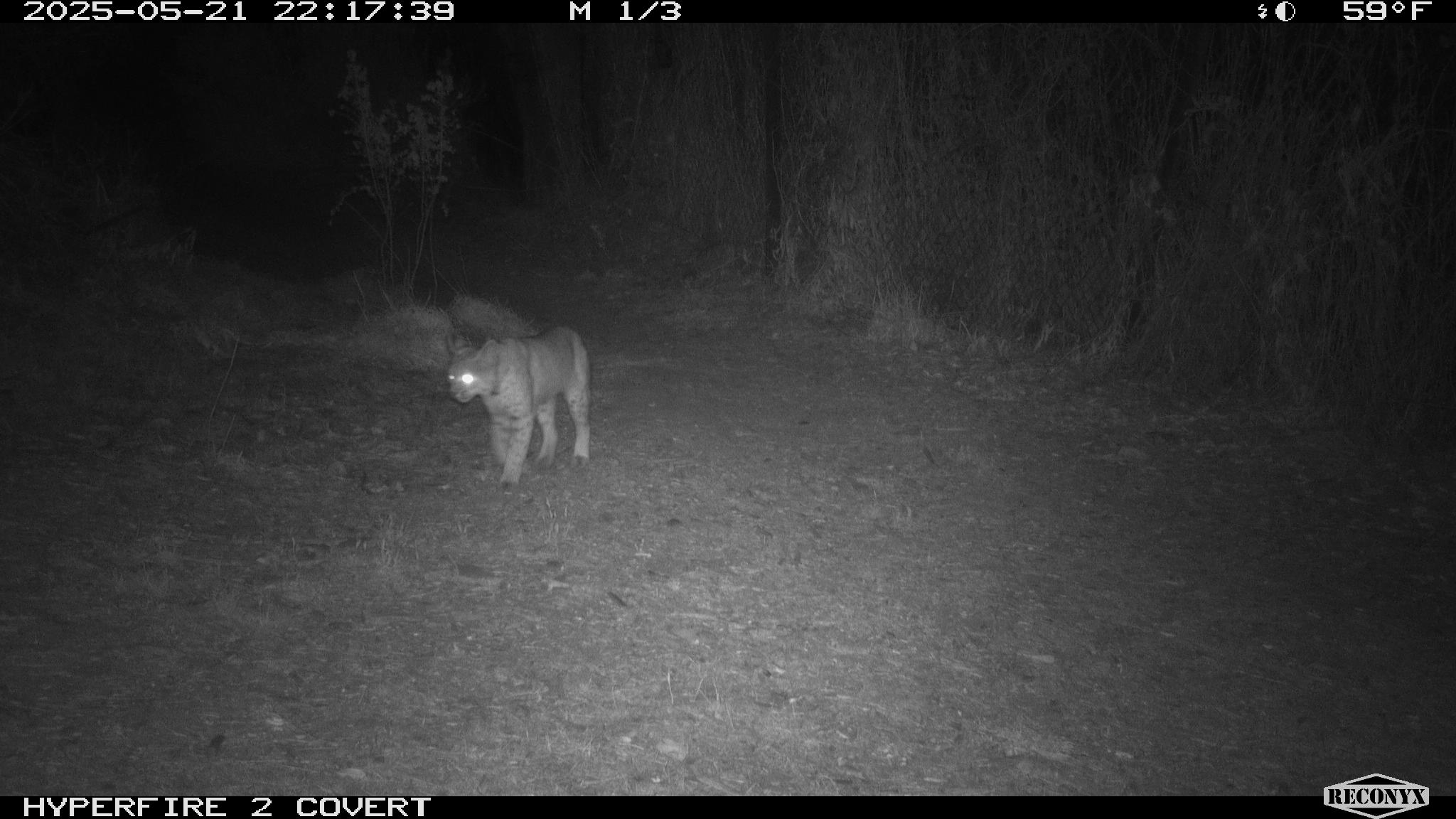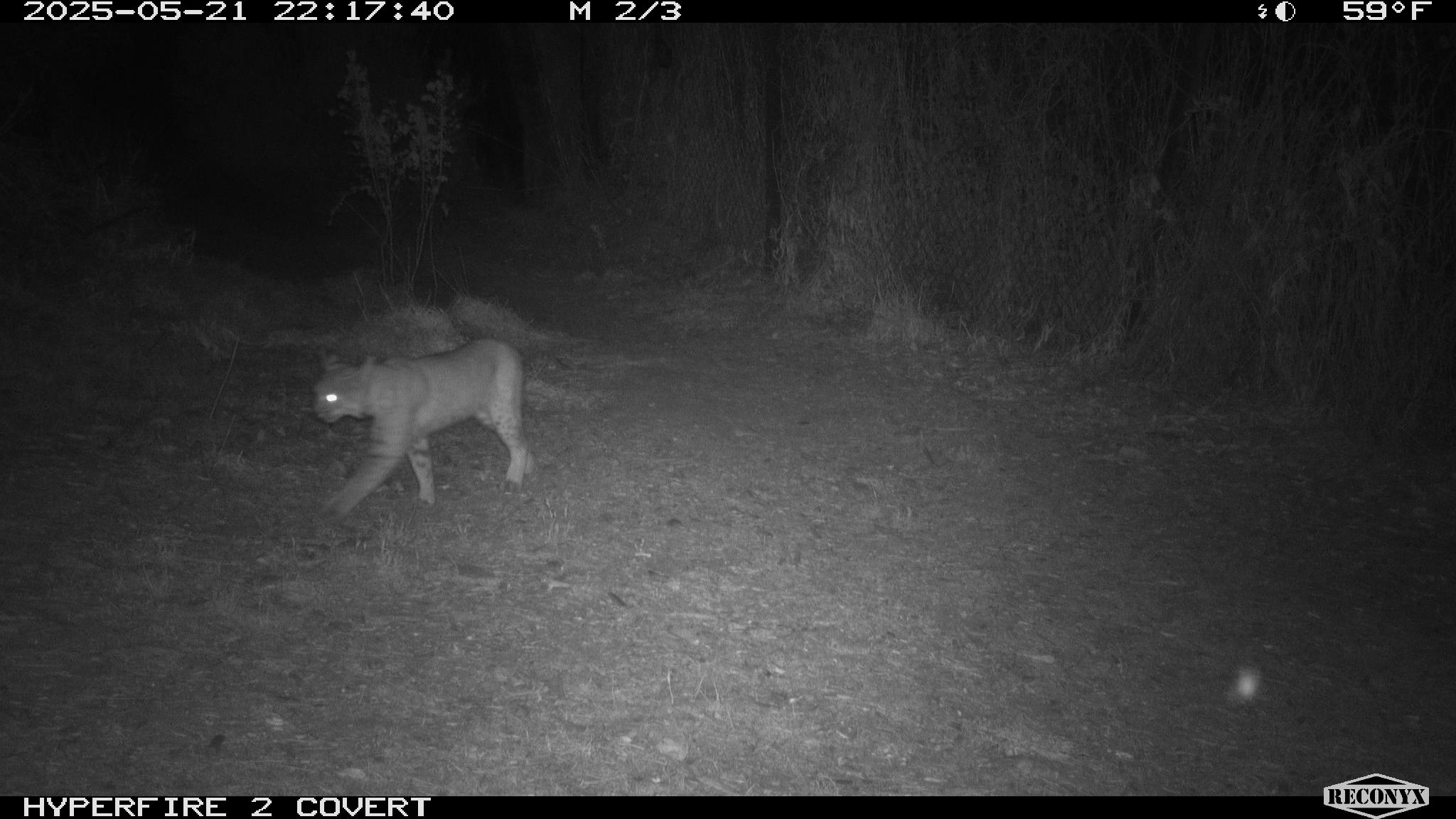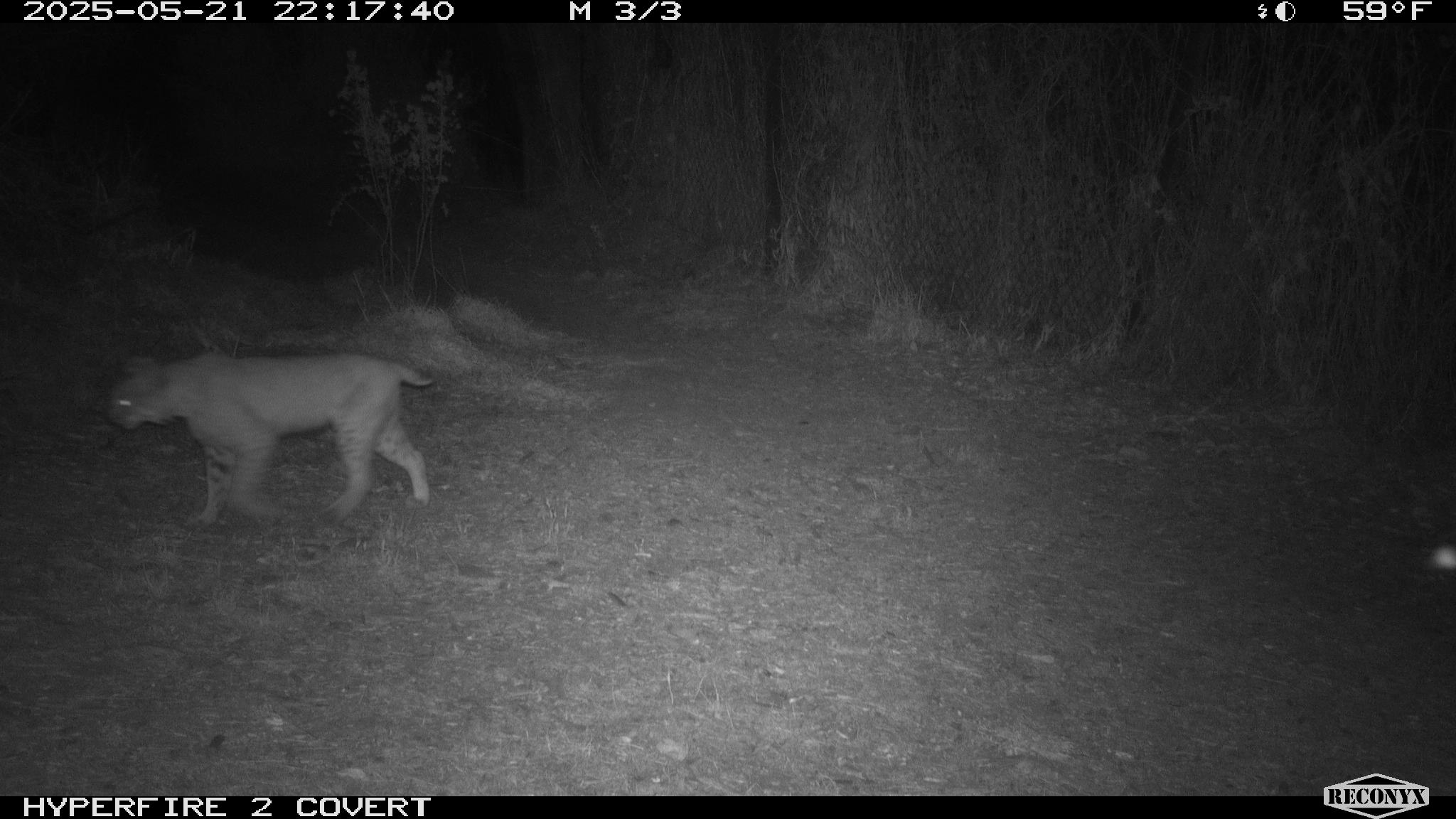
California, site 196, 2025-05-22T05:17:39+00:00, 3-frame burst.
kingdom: Animalia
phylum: Chordata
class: Mammalia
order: Carnivora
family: Felidae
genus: Lynx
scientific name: Lynx rufus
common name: bobcat